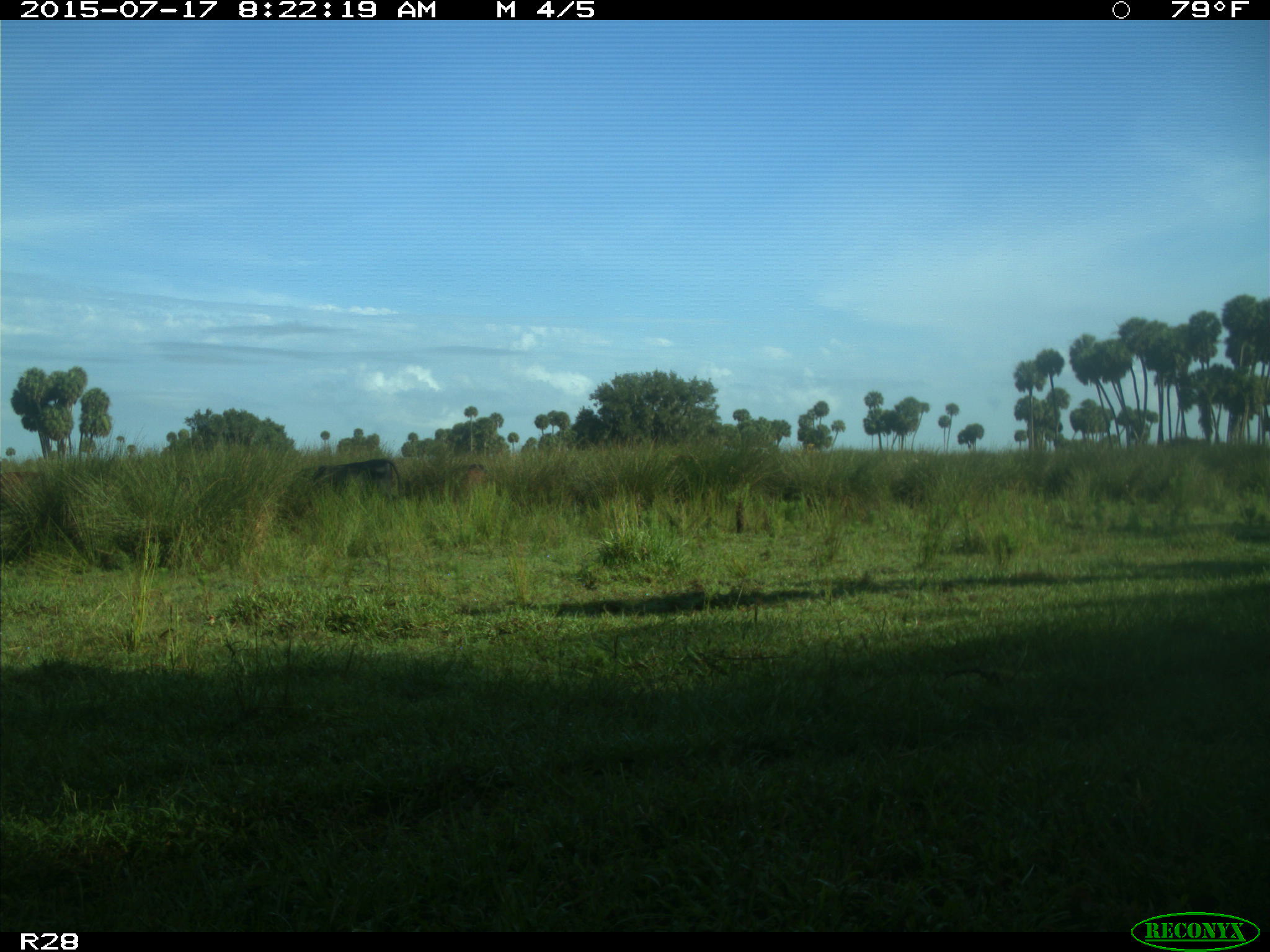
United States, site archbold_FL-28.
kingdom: Animalia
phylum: Chordata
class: Mammalia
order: Artiodactyla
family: Bovidae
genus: Bos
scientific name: Bos taurus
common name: domestic cow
Bos taurus (domestic cow).